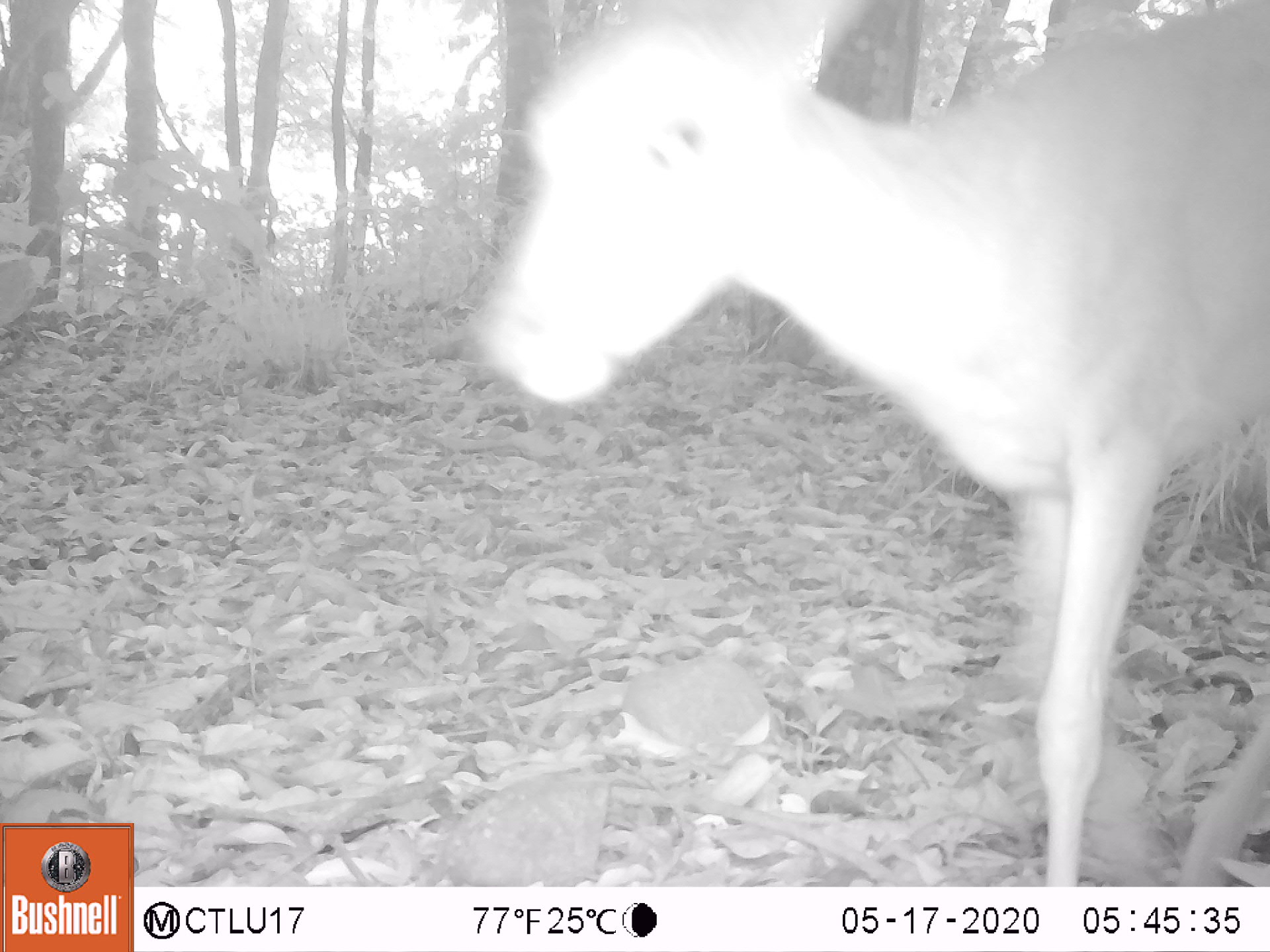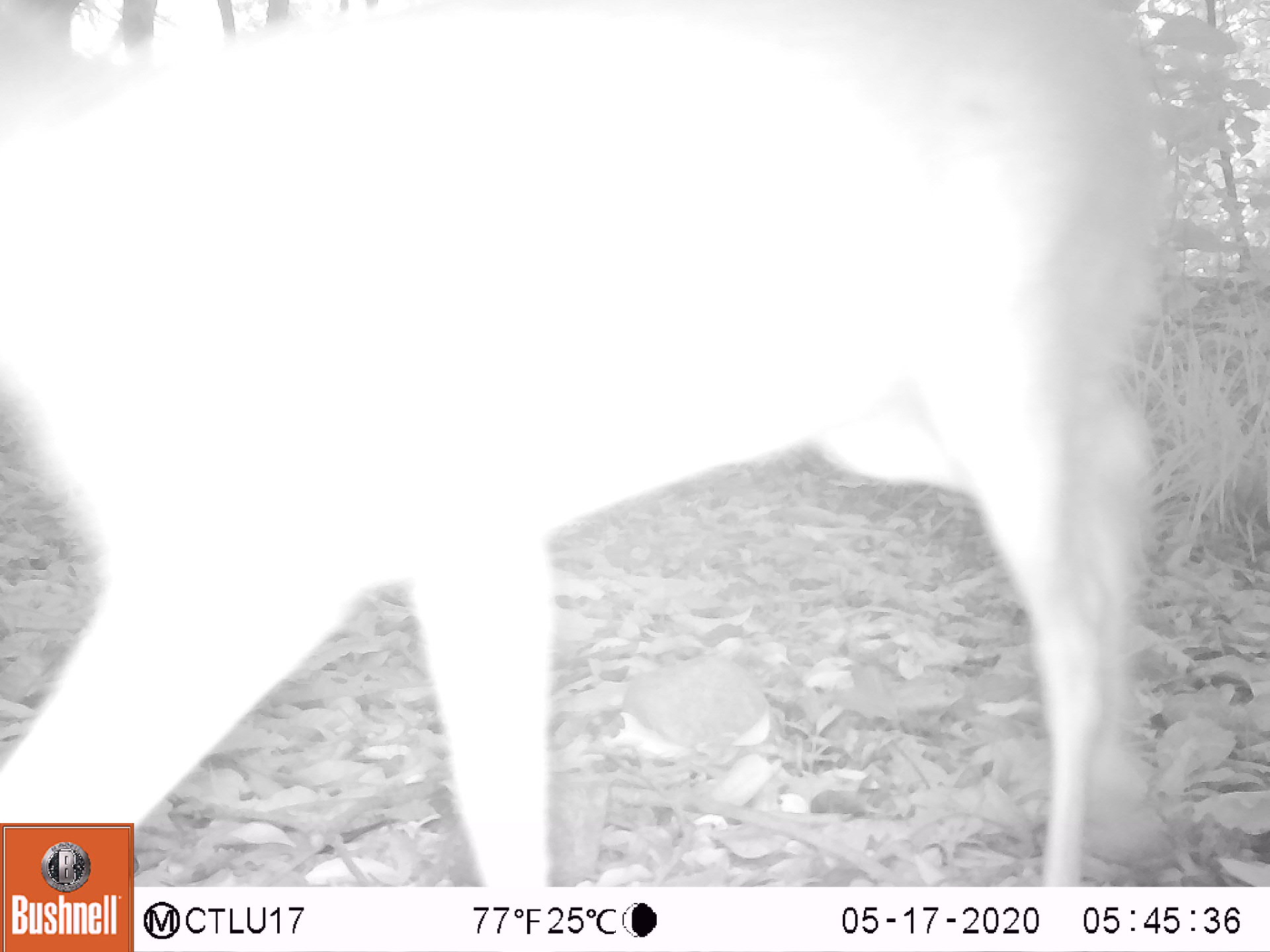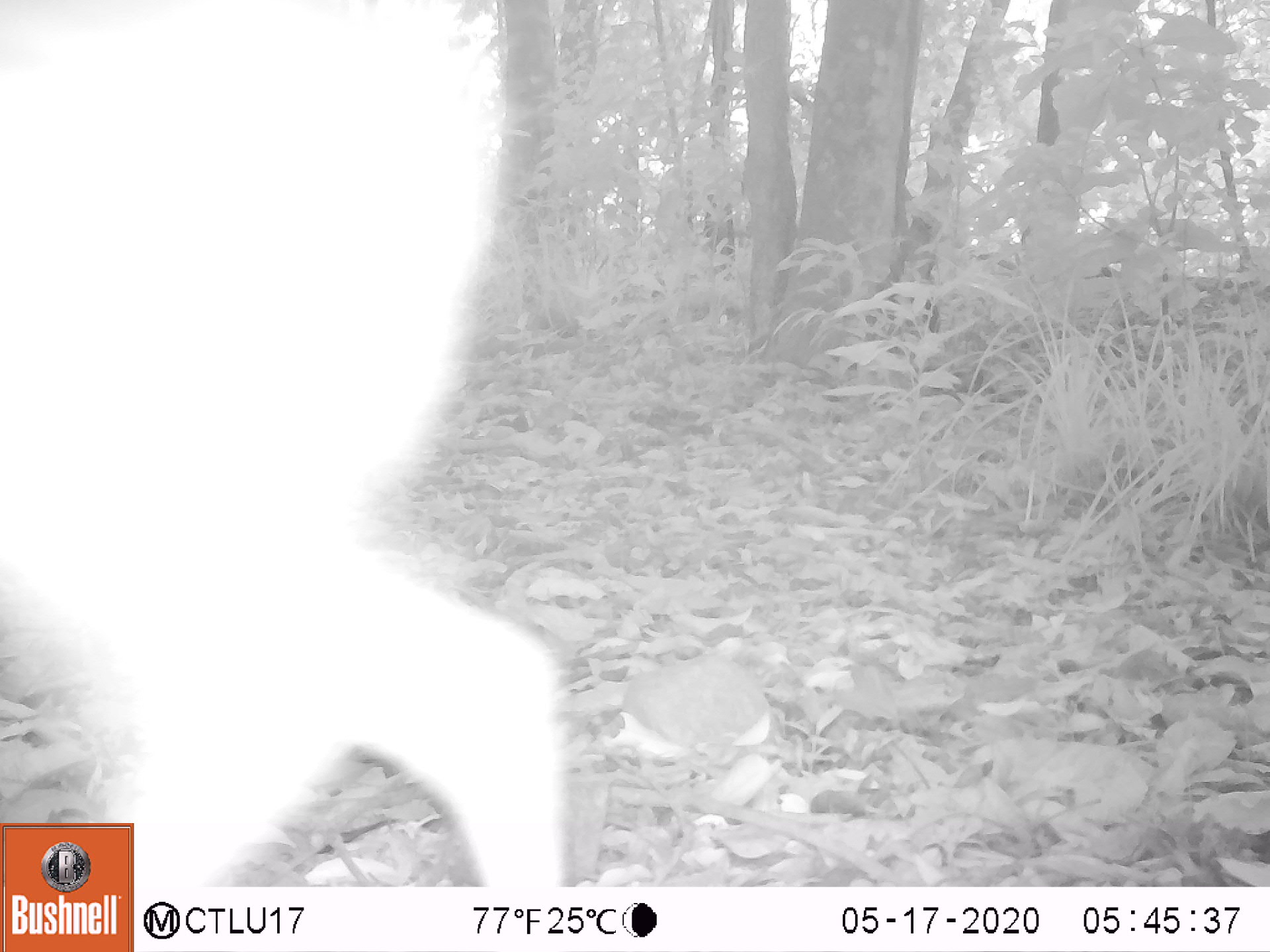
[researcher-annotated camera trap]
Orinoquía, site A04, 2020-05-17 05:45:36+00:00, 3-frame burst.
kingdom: Animalia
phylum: Chordata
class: Mammalia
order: Artiodactyla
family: Cervidae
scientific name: Cervidae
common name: deer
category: unknown cervid